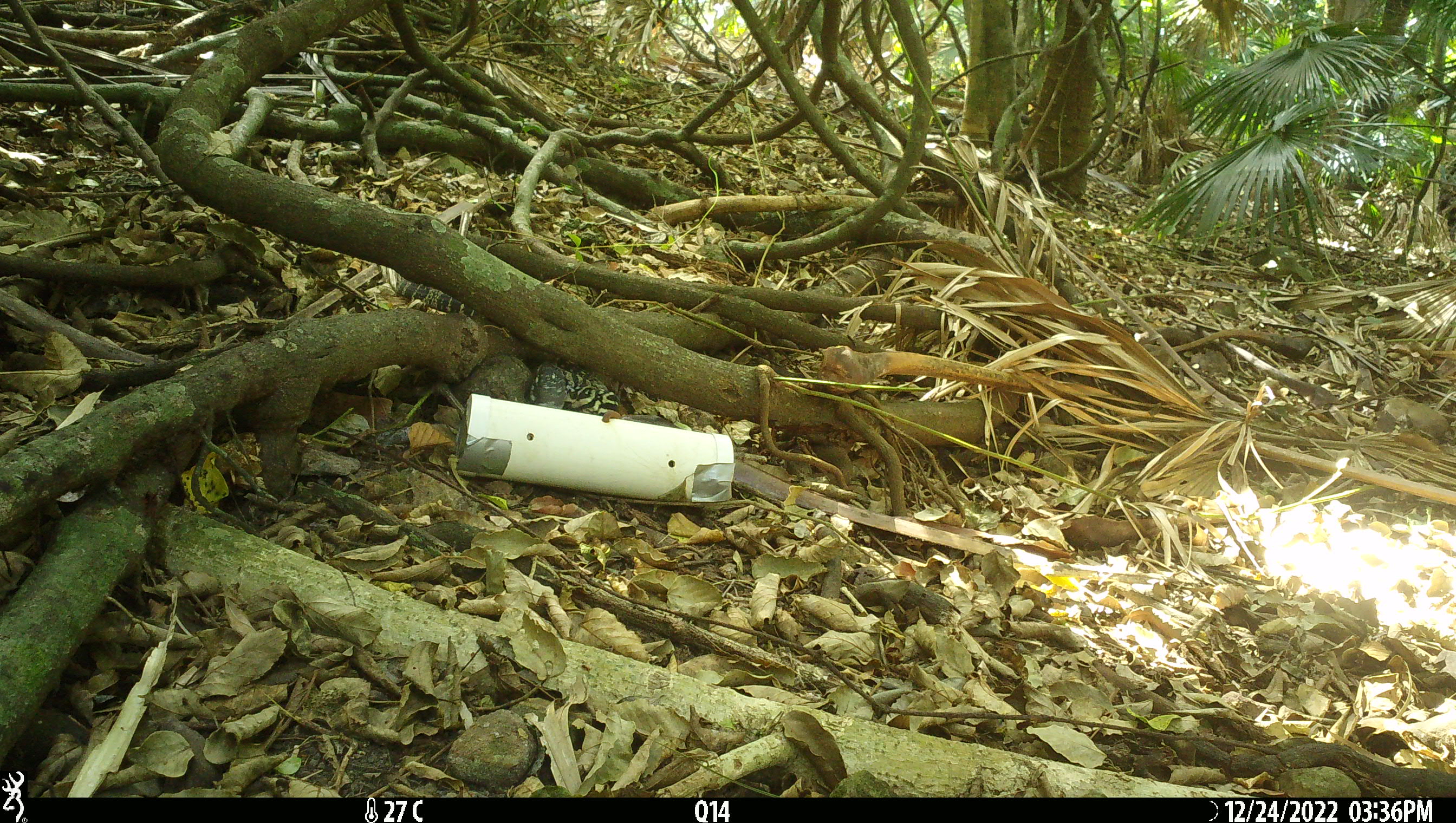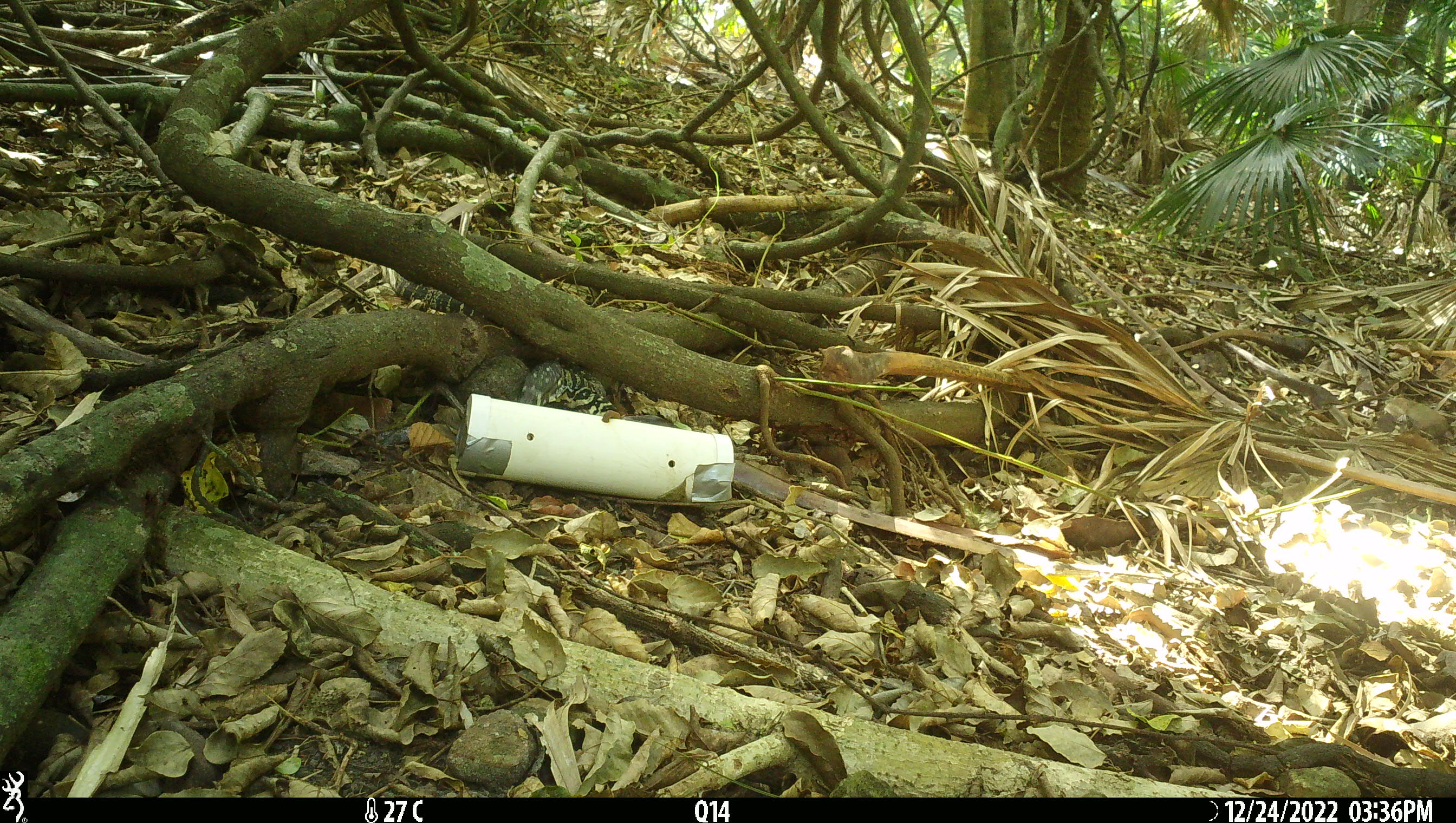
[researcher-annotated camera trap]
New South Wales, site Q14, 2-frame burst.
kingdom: Animalia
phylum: Chordata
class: Reptilia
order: Squamata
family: Varanidae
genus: Varanus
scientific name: Varanus varius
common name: lace monitor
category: goanna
Goanna (lace monitor) (Varanus varius).